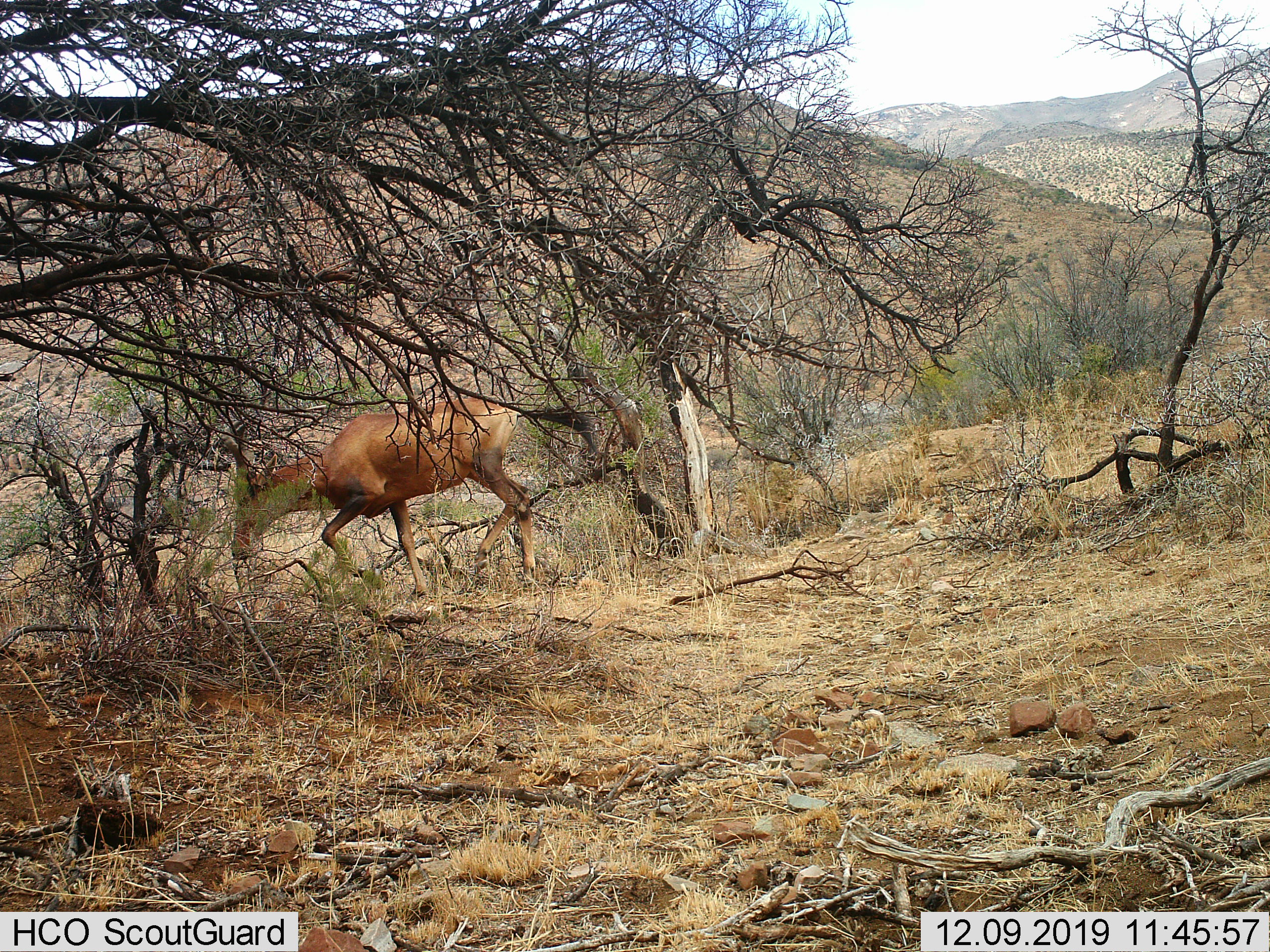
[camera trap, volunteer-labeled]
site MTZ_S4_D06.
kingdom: Animalia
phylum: Chordata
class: Mammalia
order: Artiodactyla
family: Bovidae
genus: Alcelaphus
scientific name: Alcelaphus buselaphus caama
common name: red hartebeest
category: hartebeestred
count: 1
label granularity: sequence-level